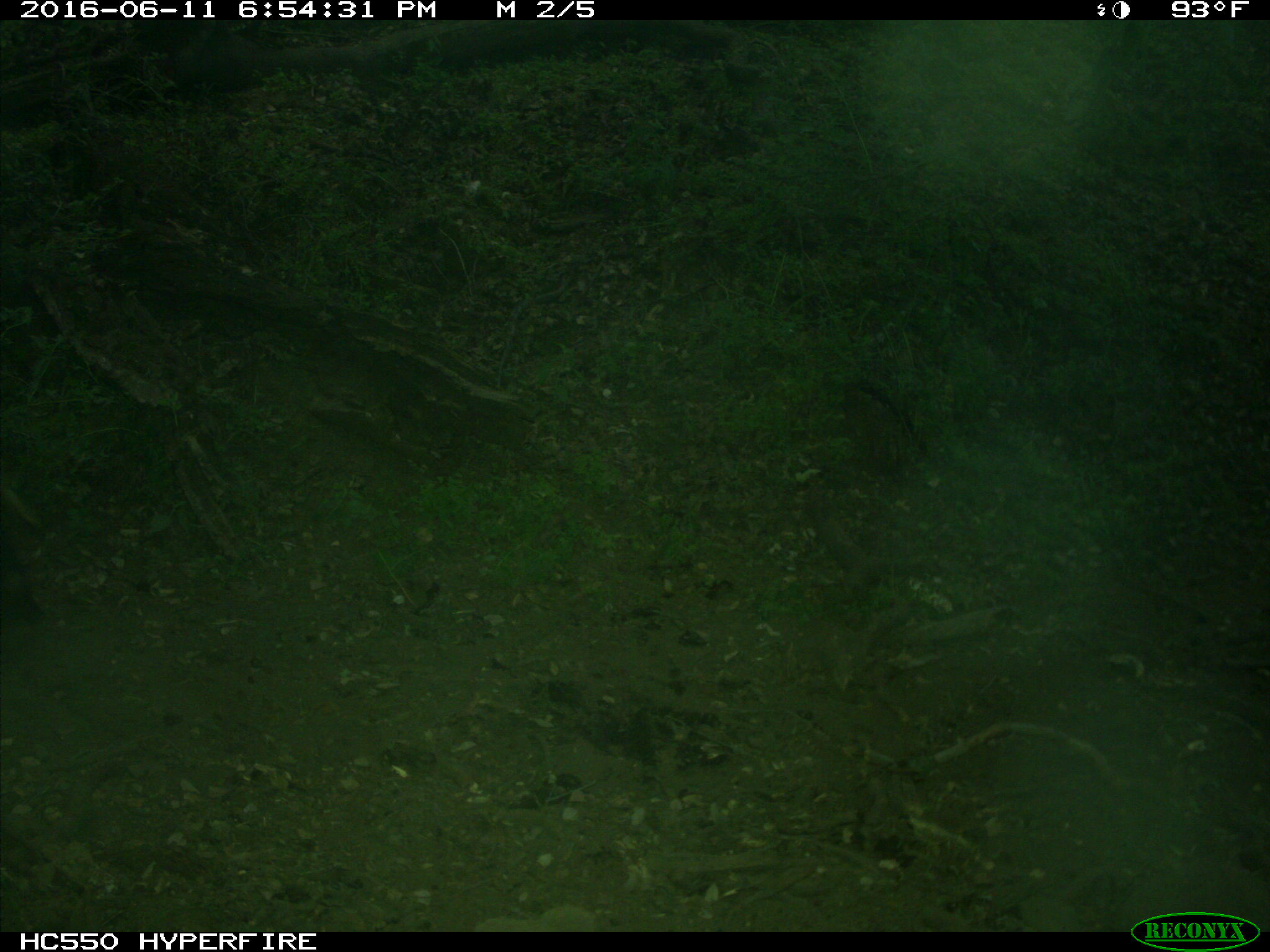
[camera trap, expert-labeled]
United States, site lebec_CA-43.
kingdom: Animalia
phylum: Chordata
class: Mammalia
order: Artiodactyla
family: Bovidae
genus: Bos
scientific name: Bos taurus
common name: domestic cow